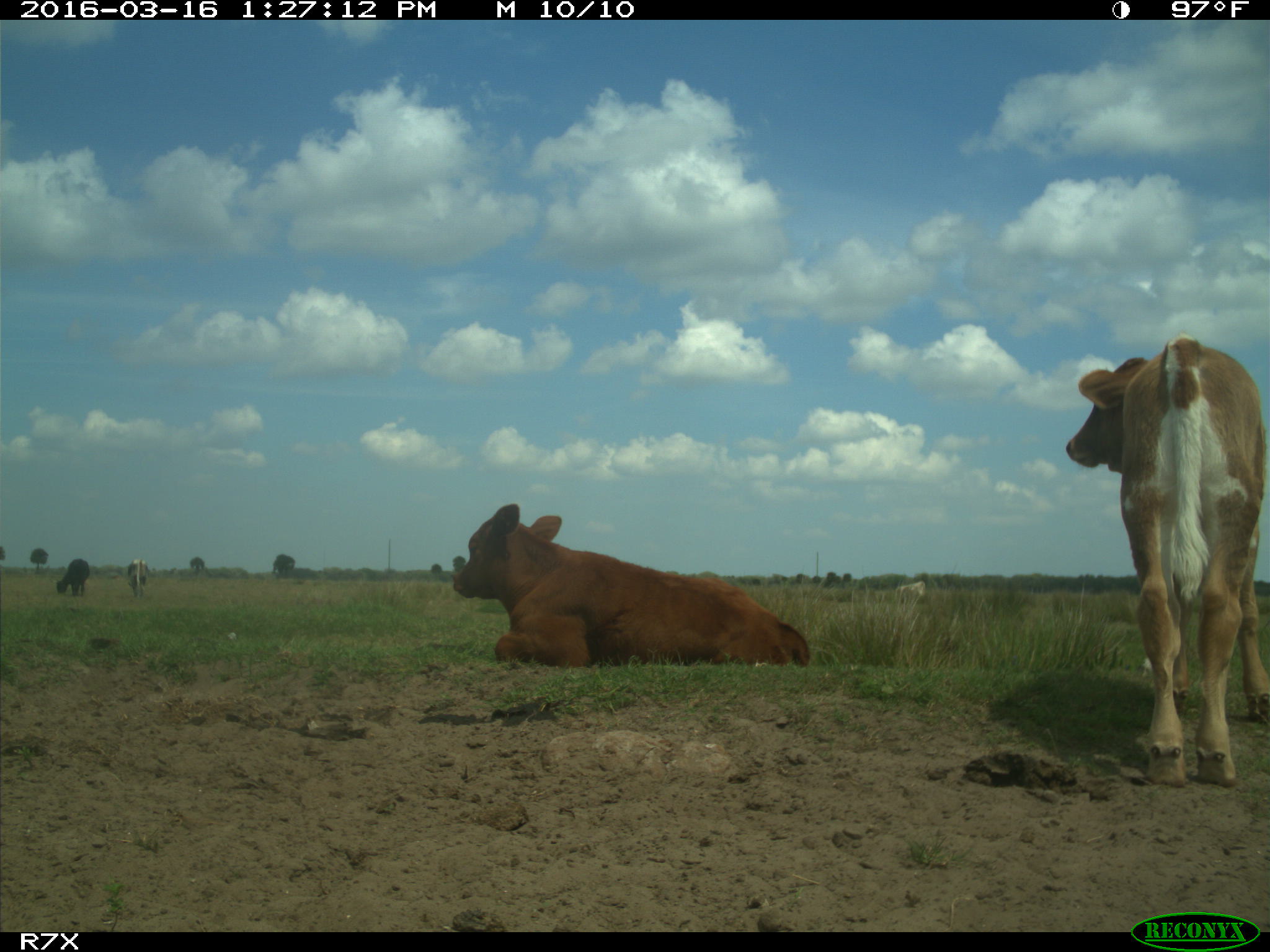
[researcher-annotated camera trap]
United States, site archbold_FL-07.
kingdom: Animalia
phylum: Chordata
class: Mammalia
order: Artiodactyla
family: Bovidae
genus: Bos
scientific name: Bos taurus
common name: domestic cow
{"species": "Bos taurus (domestic cow)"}